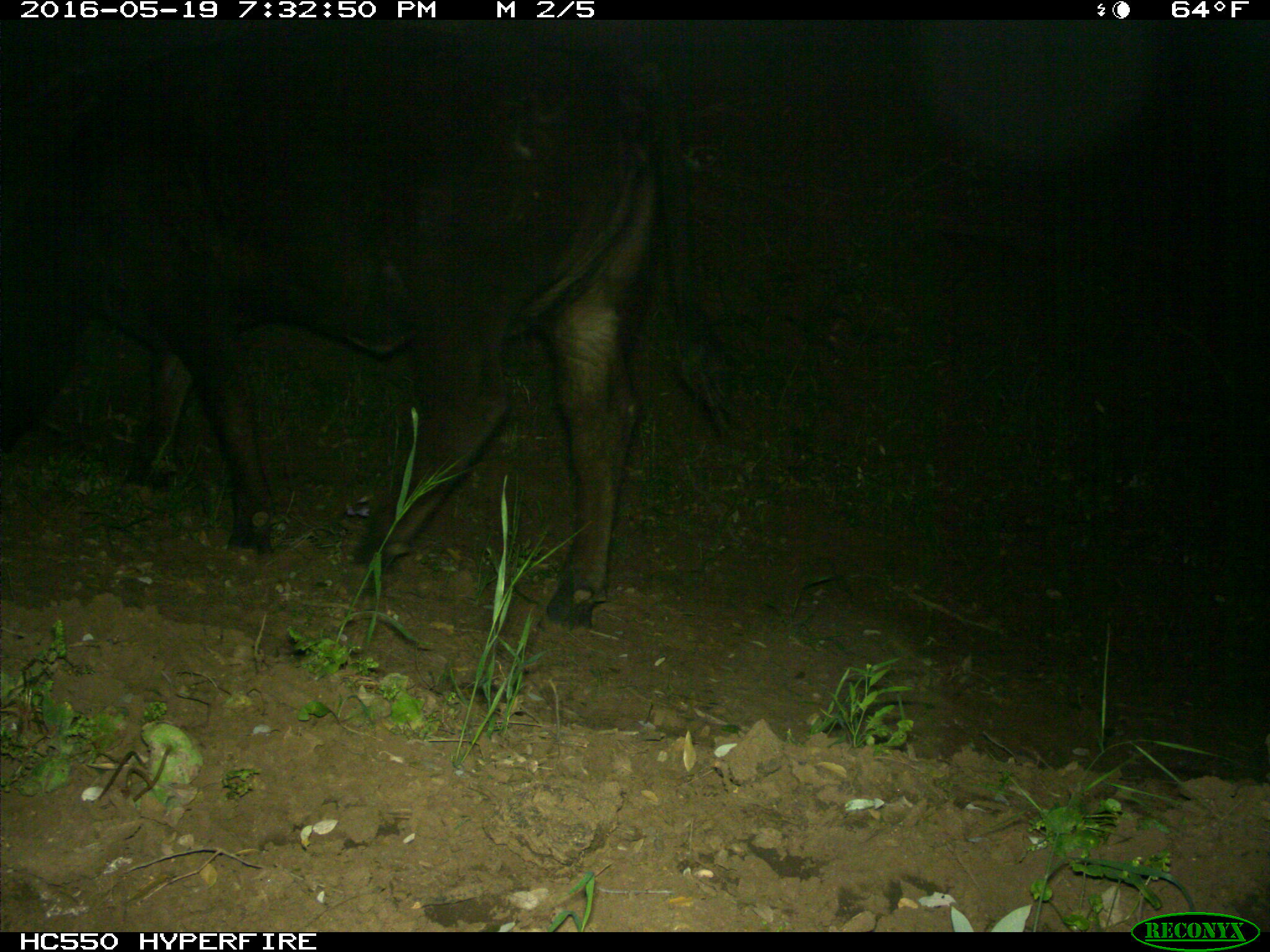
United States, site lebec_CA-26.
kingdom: Animalia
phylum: Chordata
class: Mammalia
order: Artiodactyla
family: Bovidae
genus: Bos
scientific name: Bos taurus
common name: domestic cow